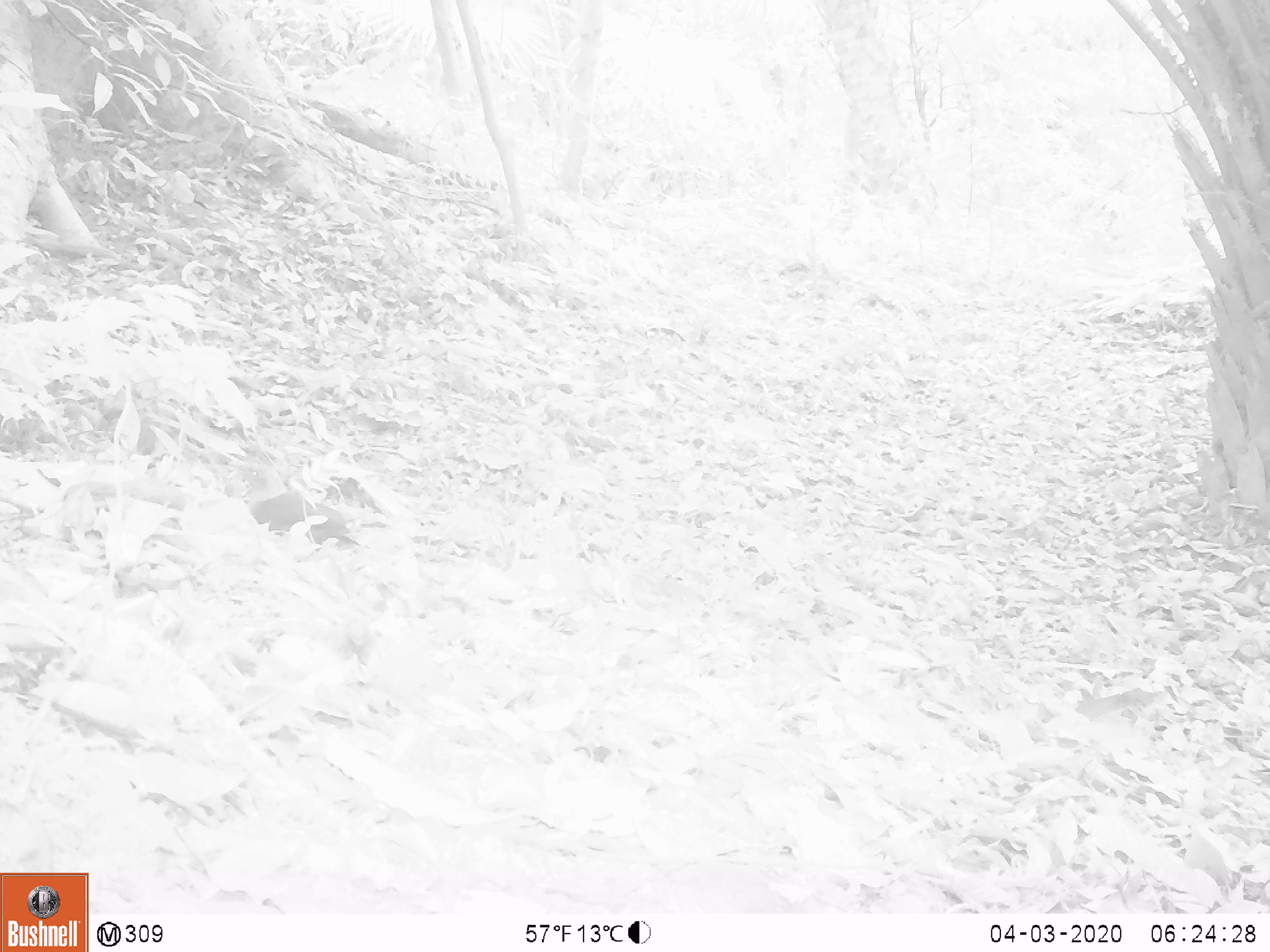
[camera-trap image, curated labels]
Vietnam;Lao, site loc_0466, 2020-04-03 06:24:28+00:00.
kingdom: Animalia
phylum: Chordata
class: Aves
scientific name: Aves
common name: bird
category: unidentified bird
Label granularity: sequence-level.